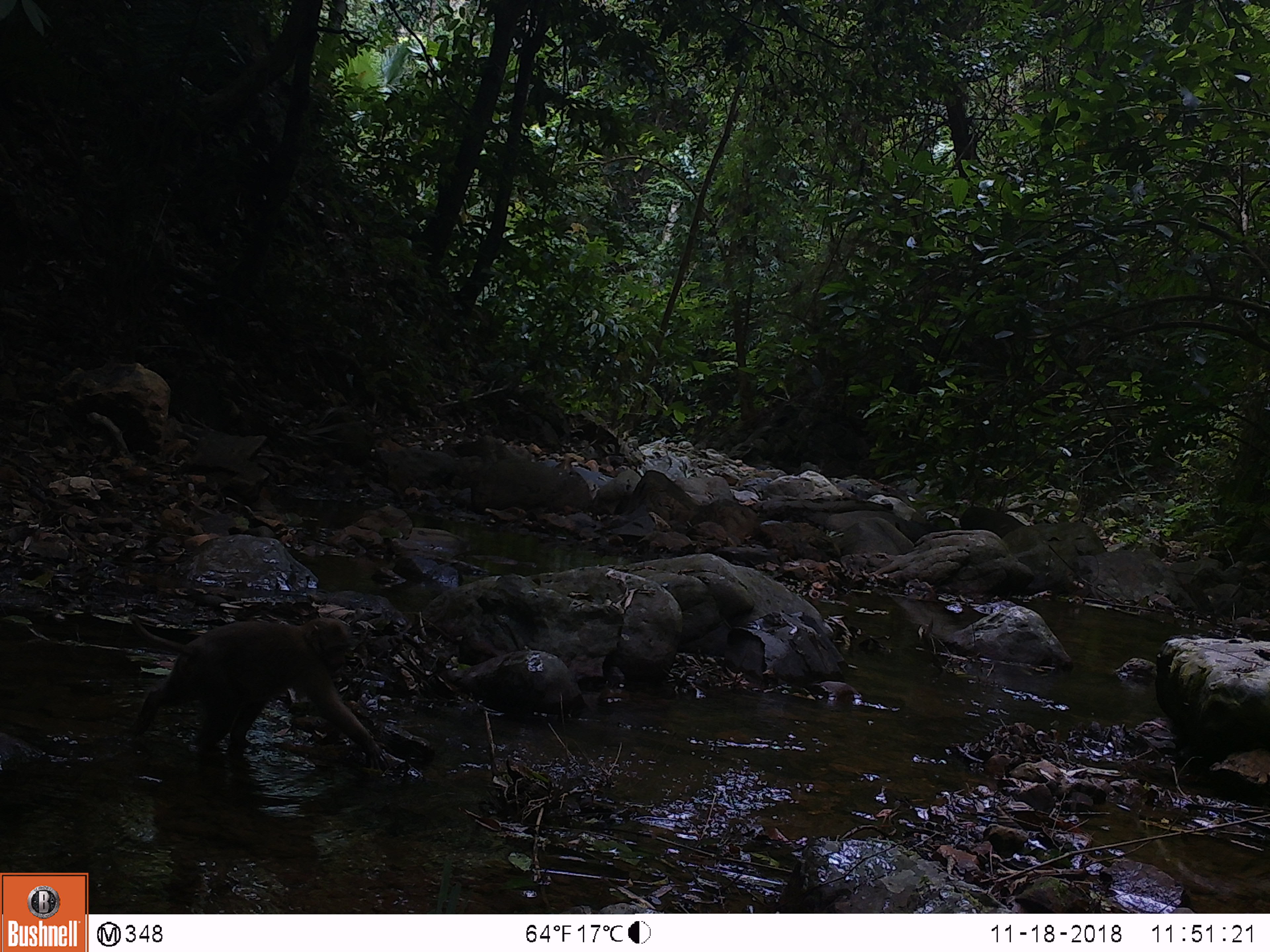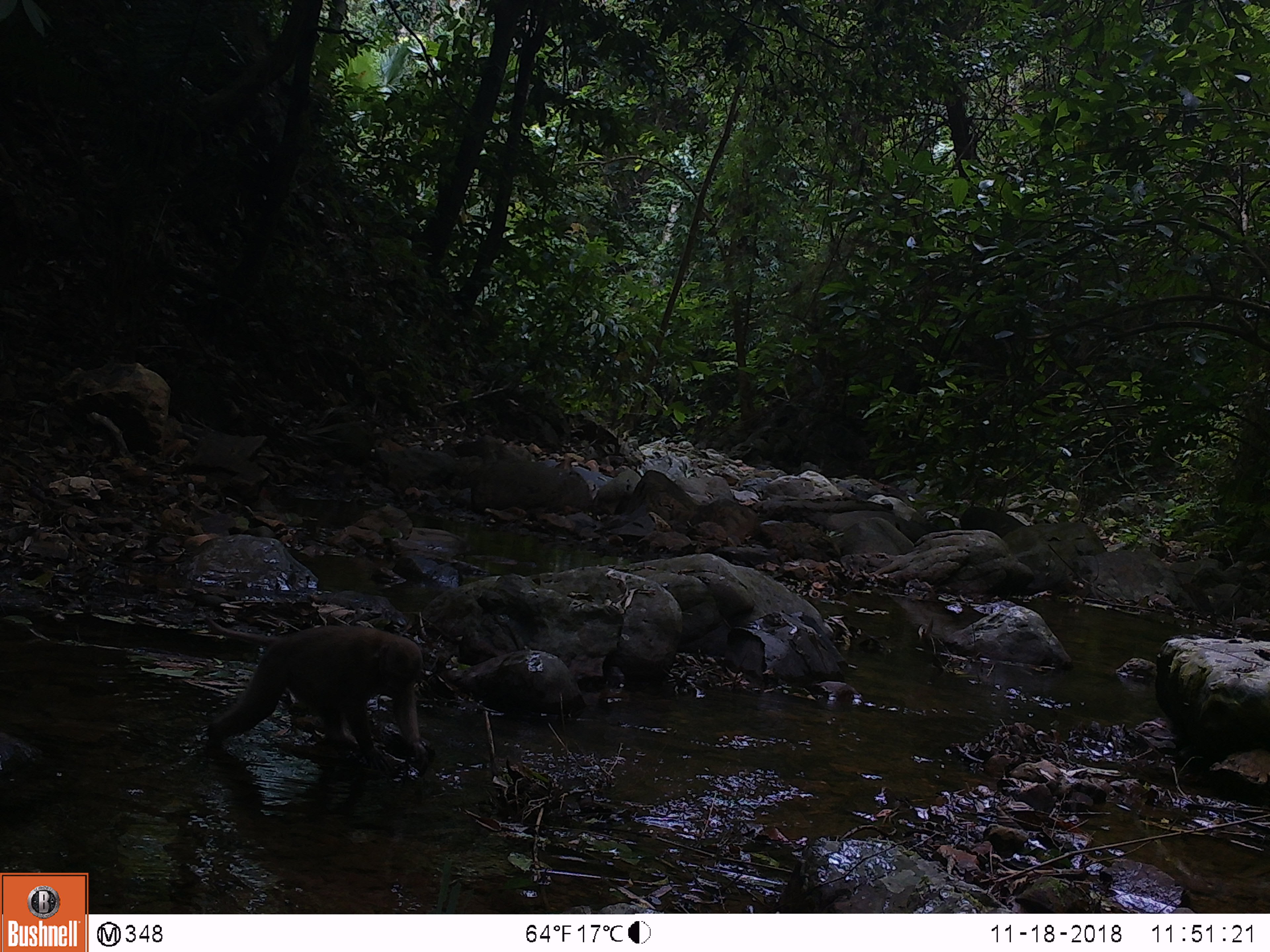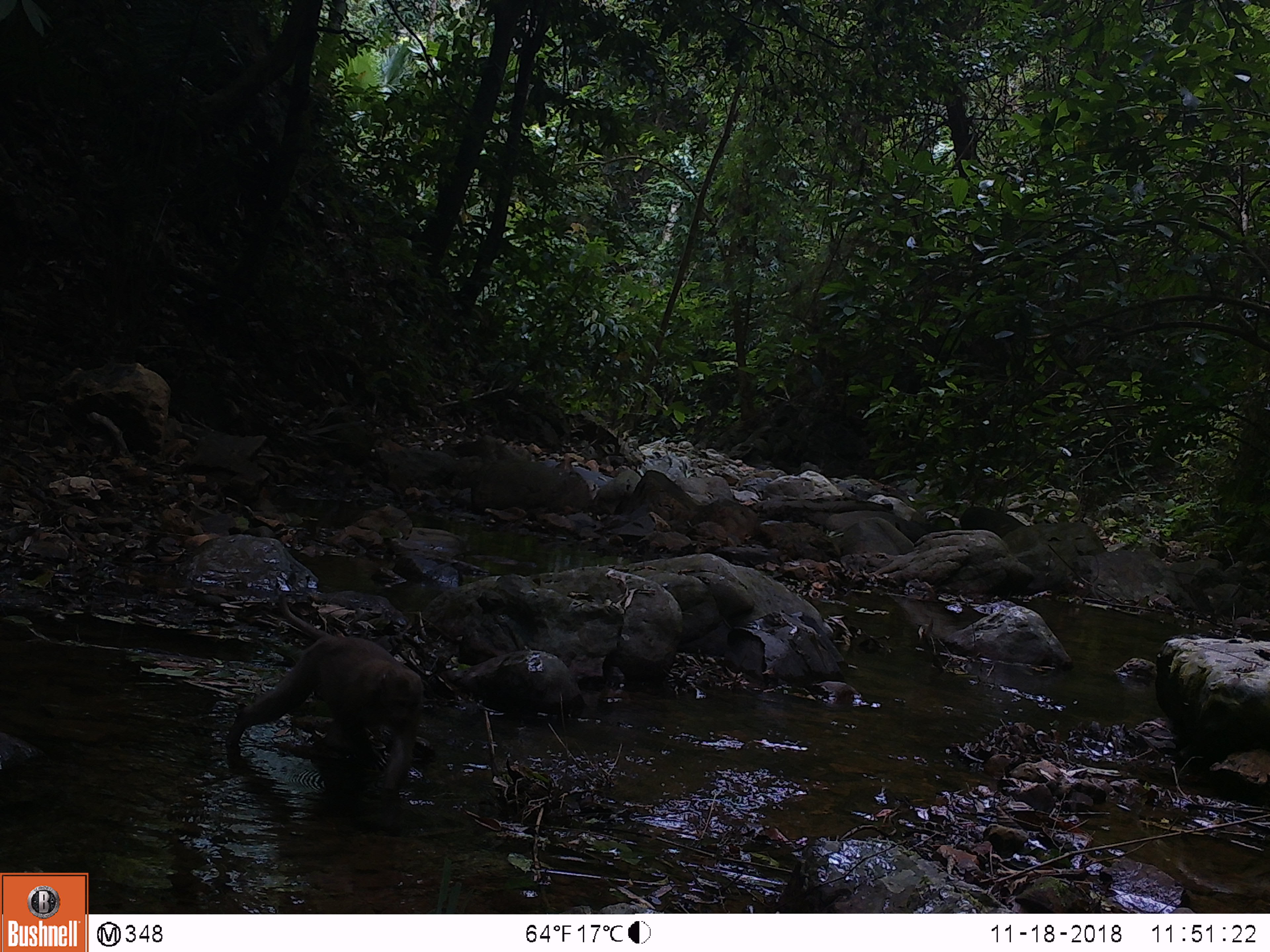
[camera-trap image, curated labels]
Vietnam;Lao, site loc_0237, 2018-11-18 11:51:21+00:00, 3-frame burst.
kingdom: Animalia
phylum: Chordata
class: Mammalia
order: Primates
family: Cercopithecidae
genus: Macaca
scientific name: Macaca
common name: macaques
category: assam or rhesus macaque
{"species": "assam or rhesus macaque (macaques) (Macaca)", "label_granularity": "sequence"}